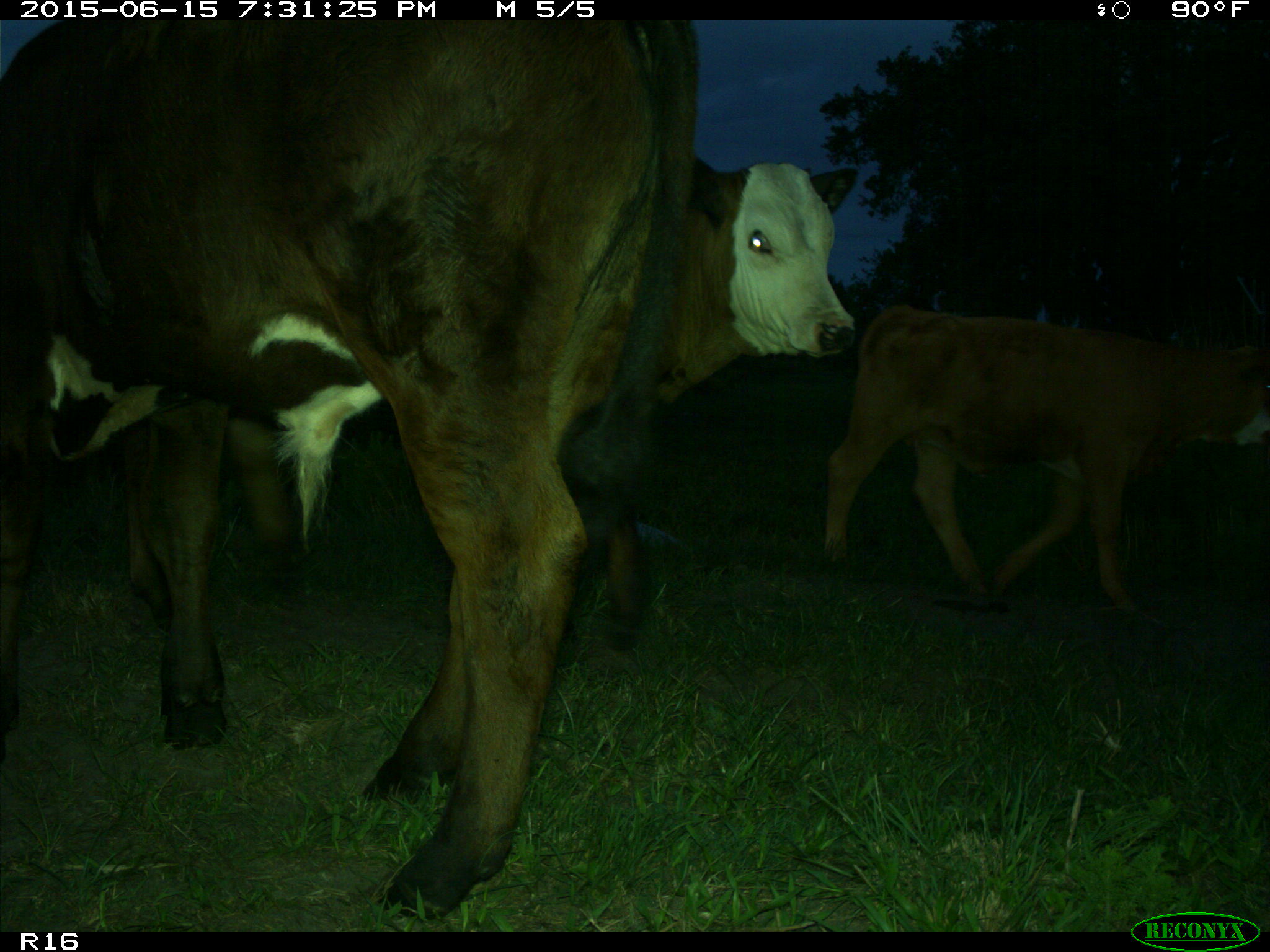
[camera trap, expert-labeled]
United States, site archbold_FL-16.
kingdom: Animalia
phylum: Chordata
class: Mammalia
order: Artiodactyla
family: Bovidae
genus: Bos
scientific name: Bos taurus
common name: domestic cow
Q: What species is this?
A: Bos taurus (domestic cow).